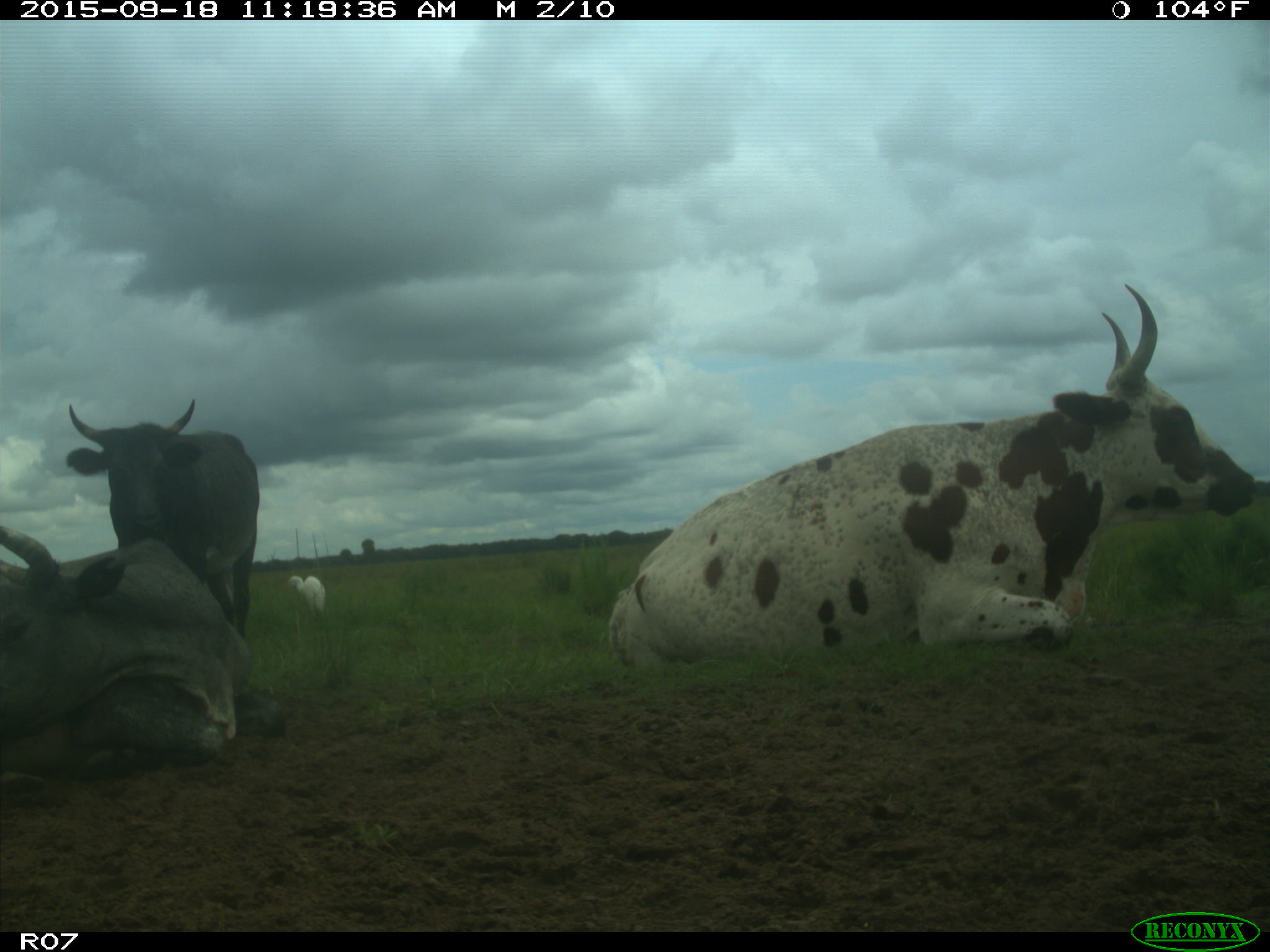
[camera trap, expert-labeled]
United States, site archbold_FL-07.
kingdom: Animalia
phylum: Chordata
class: Mammalia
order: Artiodactyla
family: Bovidae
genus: Bos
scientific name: Bos taurus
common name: domestic cow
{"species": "Bos taurus (domestic cow)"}